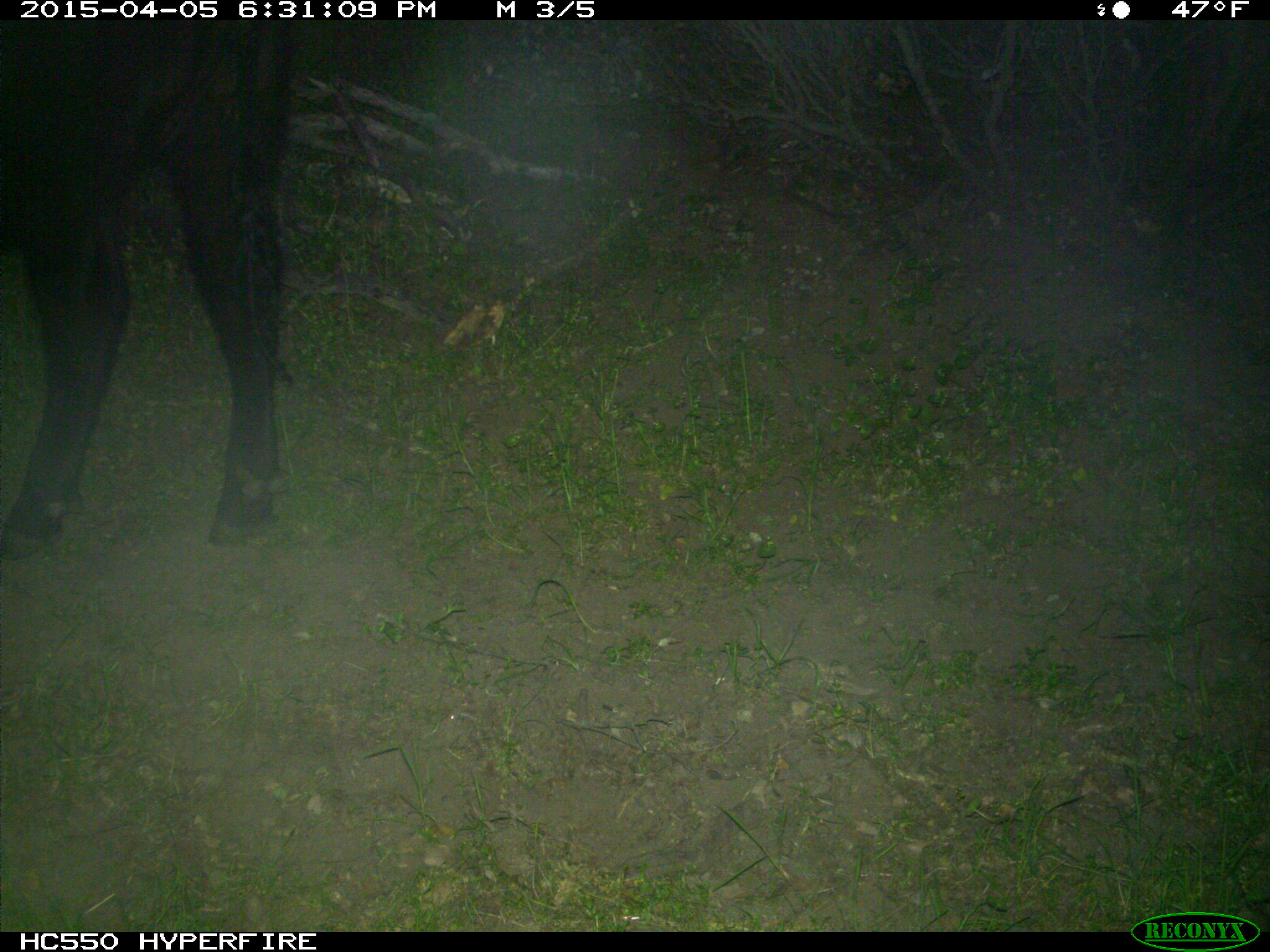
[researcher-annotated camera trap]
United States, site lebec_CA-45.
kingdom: Animalia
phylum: Chordata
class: Mammalia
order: Artiodactyla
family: Bovidae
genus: Bos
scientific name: Bos taurus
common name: domestic cow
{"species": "Bos taurus (domestic cow)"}